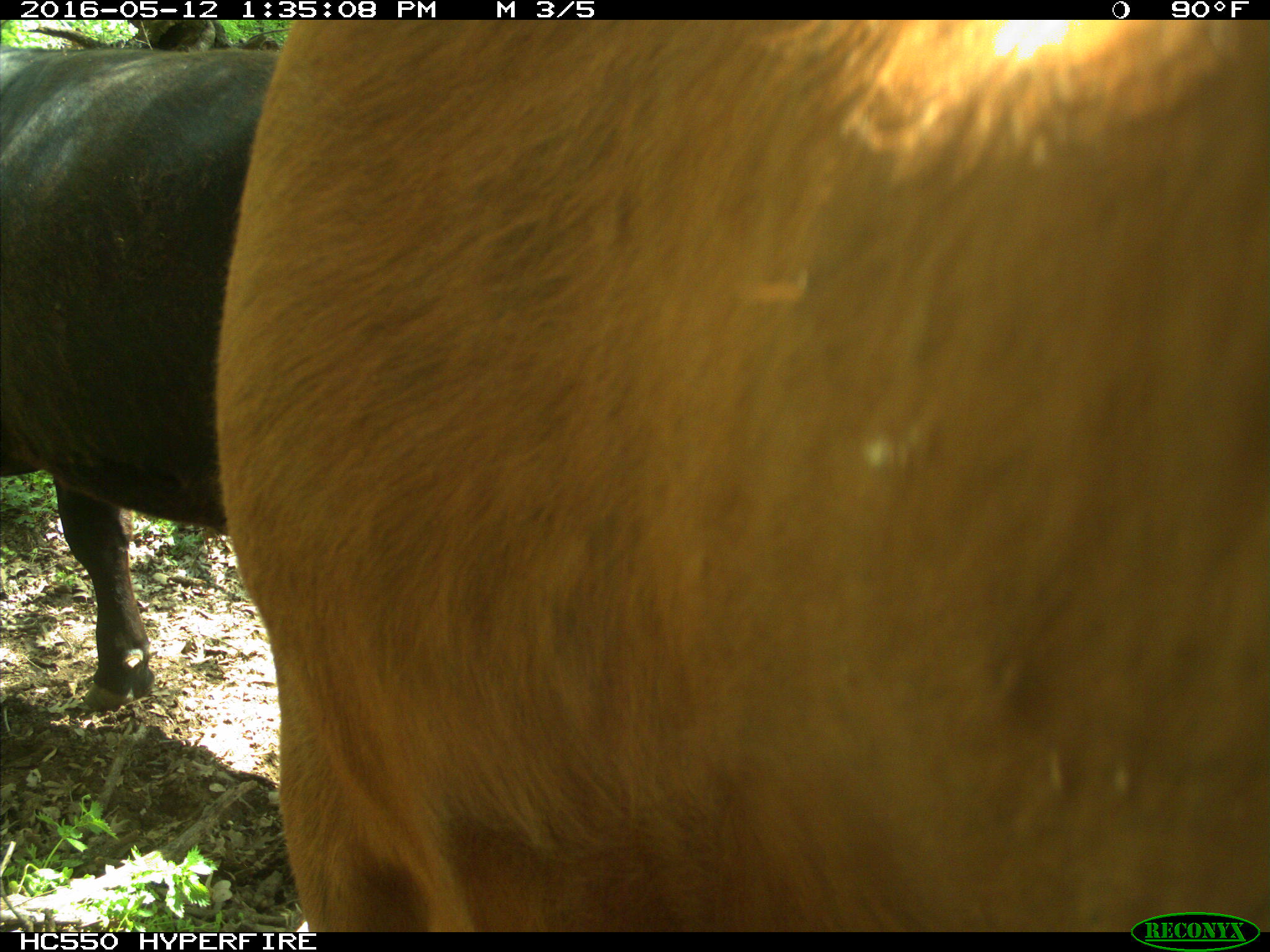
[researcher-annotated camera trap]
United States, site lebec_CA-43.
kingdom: Animalia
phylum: Chordata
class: Mammalia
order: Artiodactyla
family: Bovidae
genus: Bos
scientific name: Bos taurus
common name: domestic cow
Bos taurus (domestic cow).